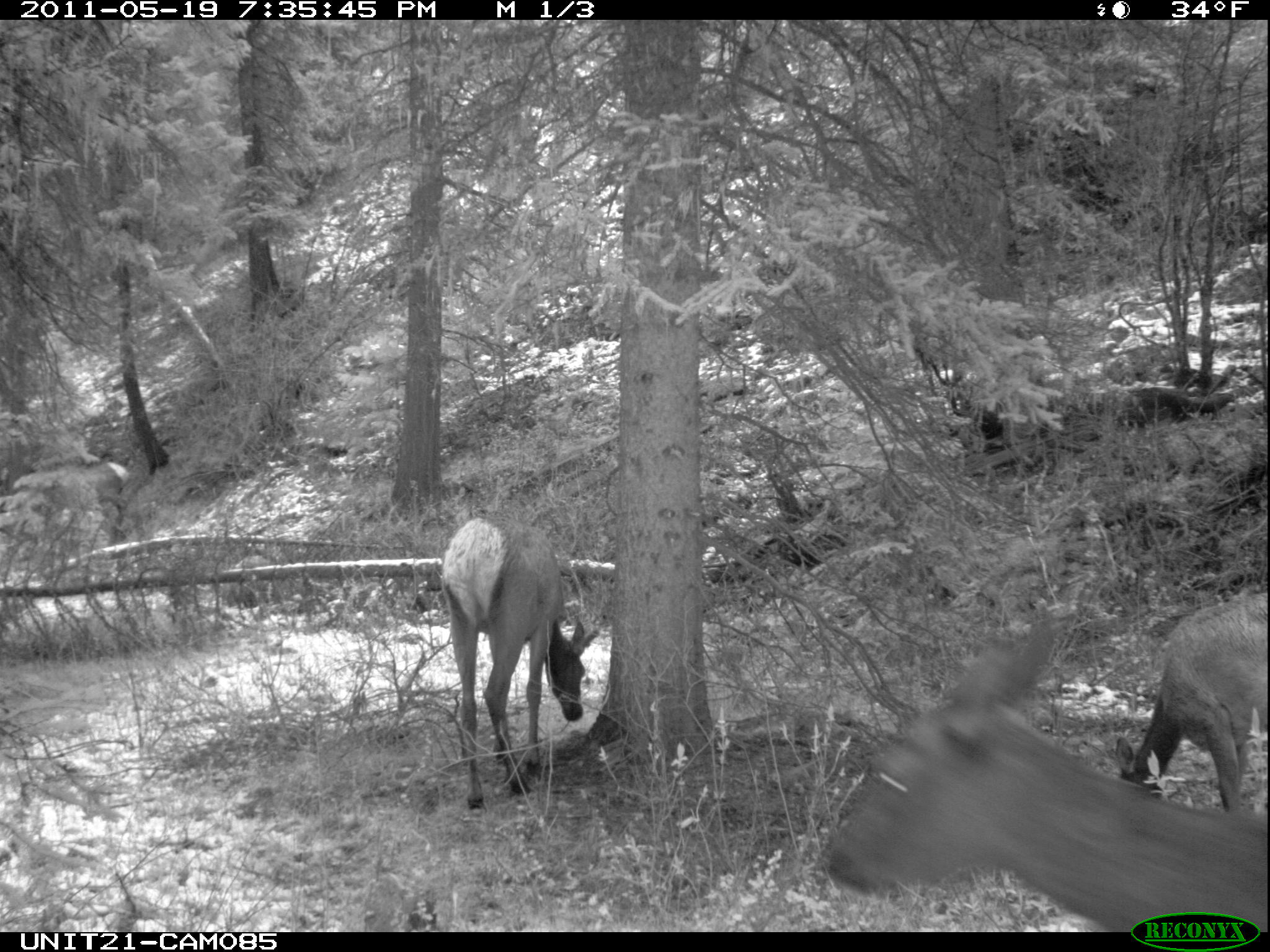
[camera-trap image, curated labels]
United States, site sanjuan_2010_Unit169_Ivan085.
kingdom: Animalia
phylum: Chordata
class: Mammalia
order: Artiodactyla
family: Cervidae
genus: Cervus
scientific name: Cervus elaphus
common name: red deer